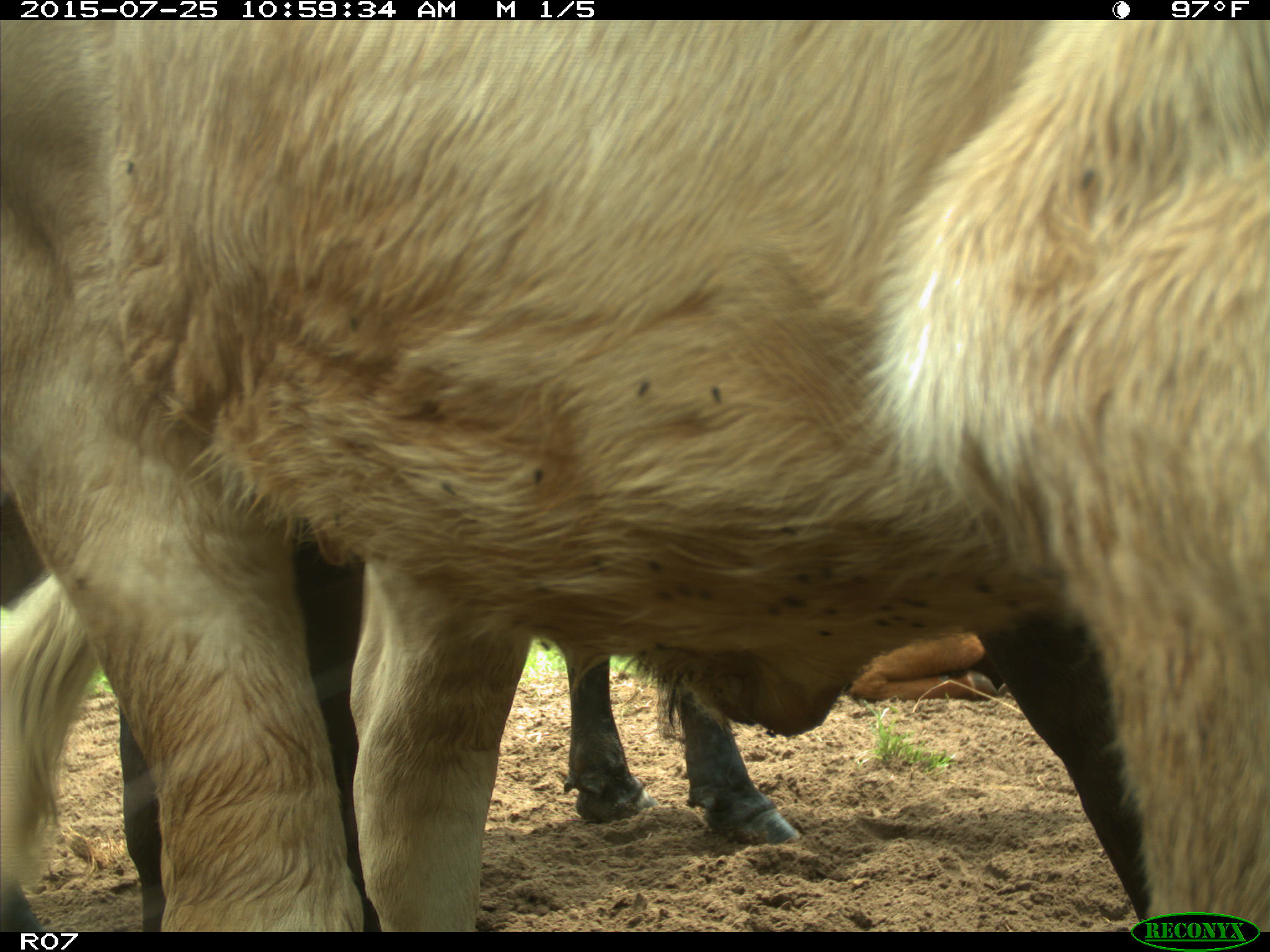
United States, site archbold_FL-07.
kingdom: Animalia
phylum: Chordata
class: Mammalia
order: Artiodactyla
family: Bovidae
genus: Bos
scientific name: Bos taurus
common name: domestic cow